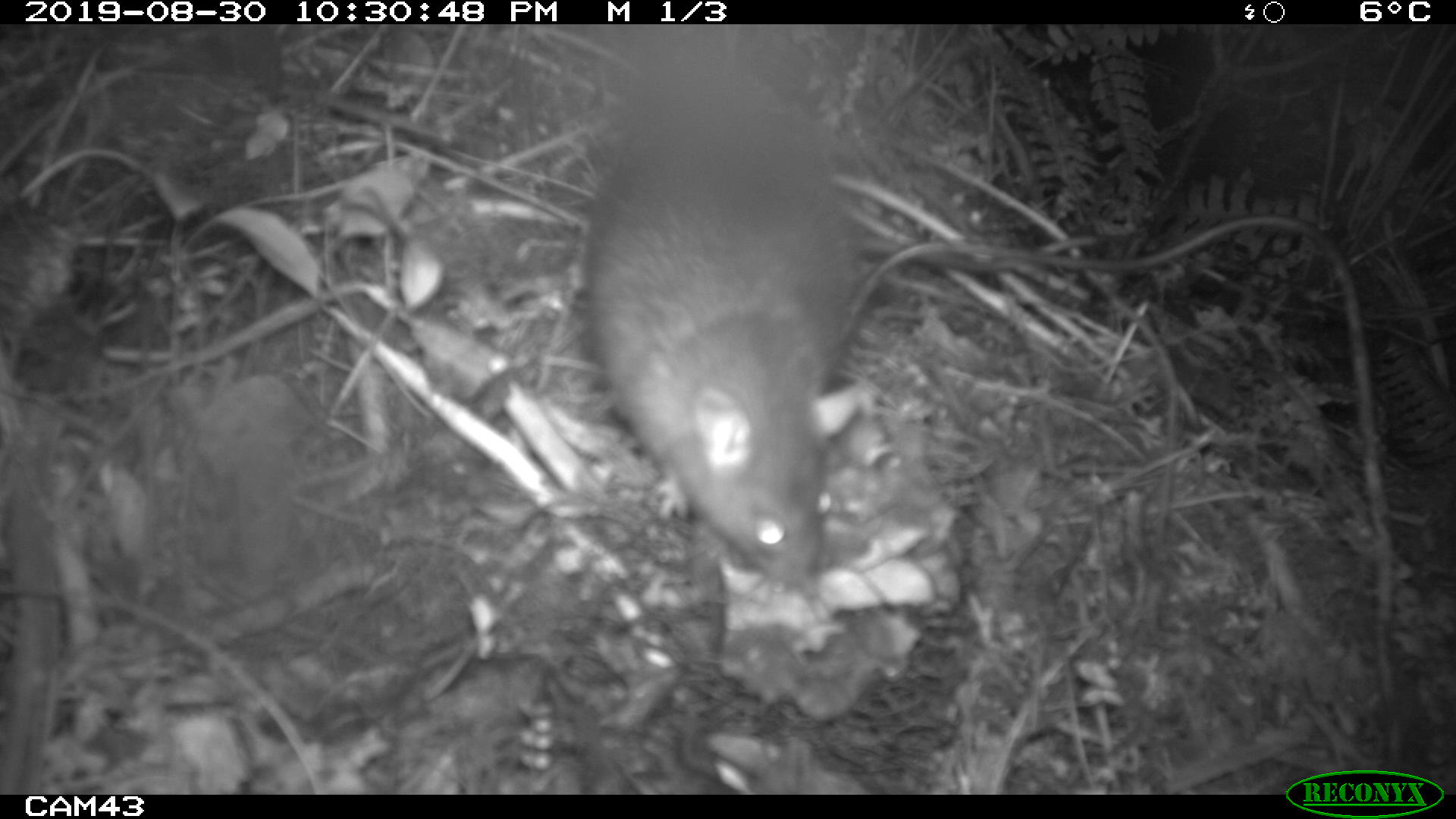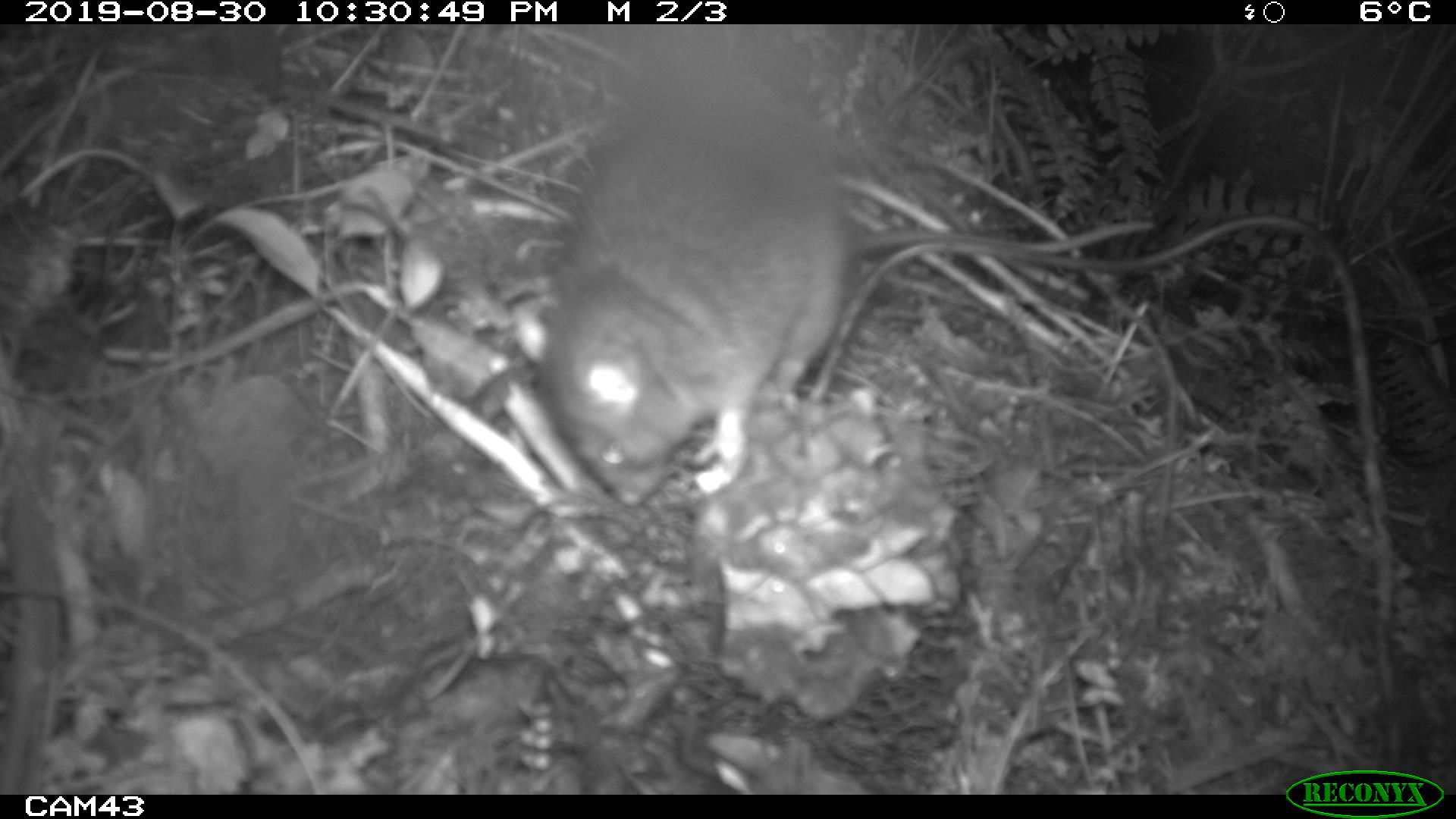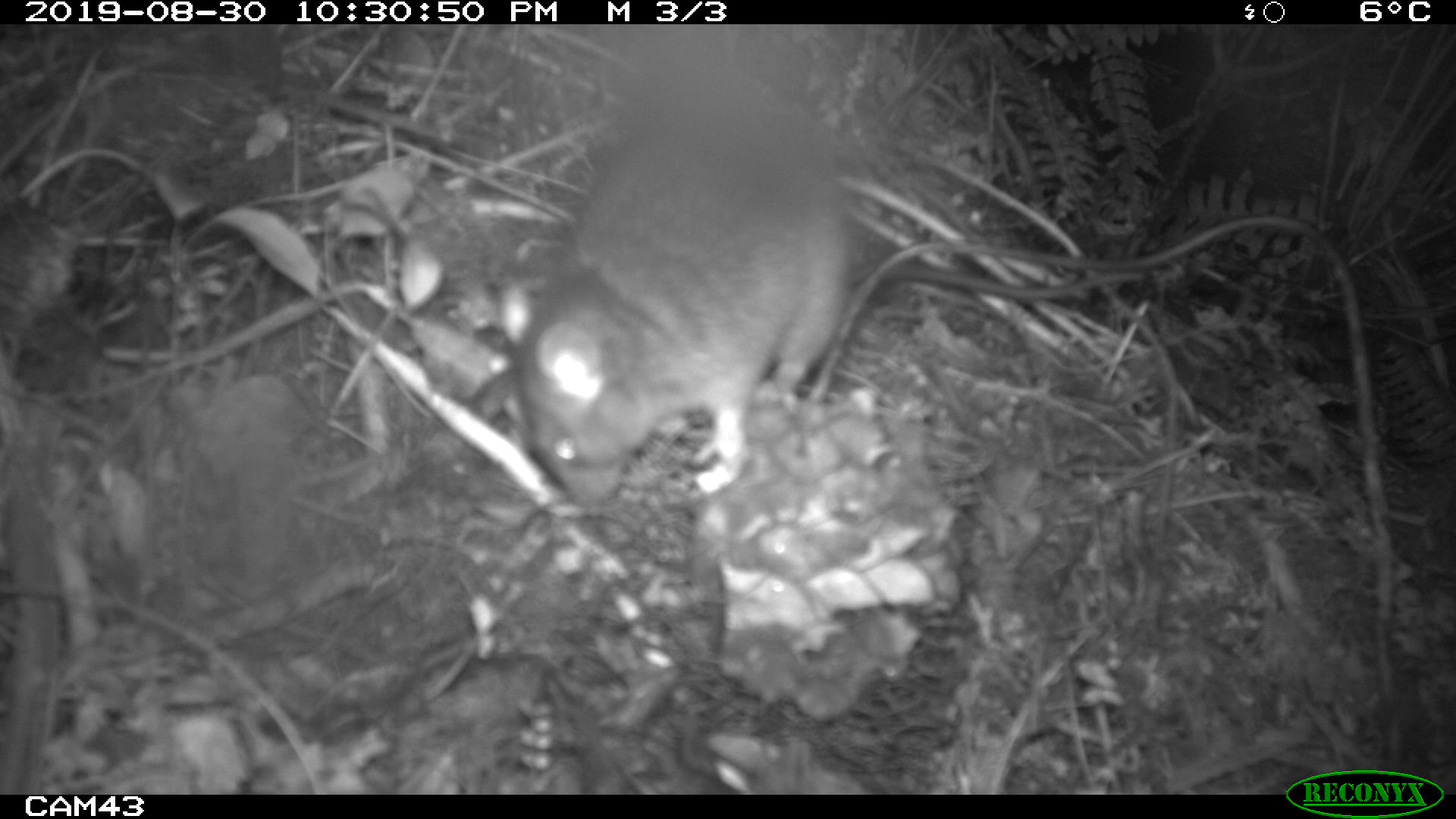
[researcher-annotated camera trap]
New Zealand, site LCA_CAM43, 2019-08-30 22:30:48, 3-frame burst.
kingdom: Animalia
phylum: Chordata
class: Mammalia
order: Rodentia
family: Muridae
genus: Rattus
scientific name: Rattus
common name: rat